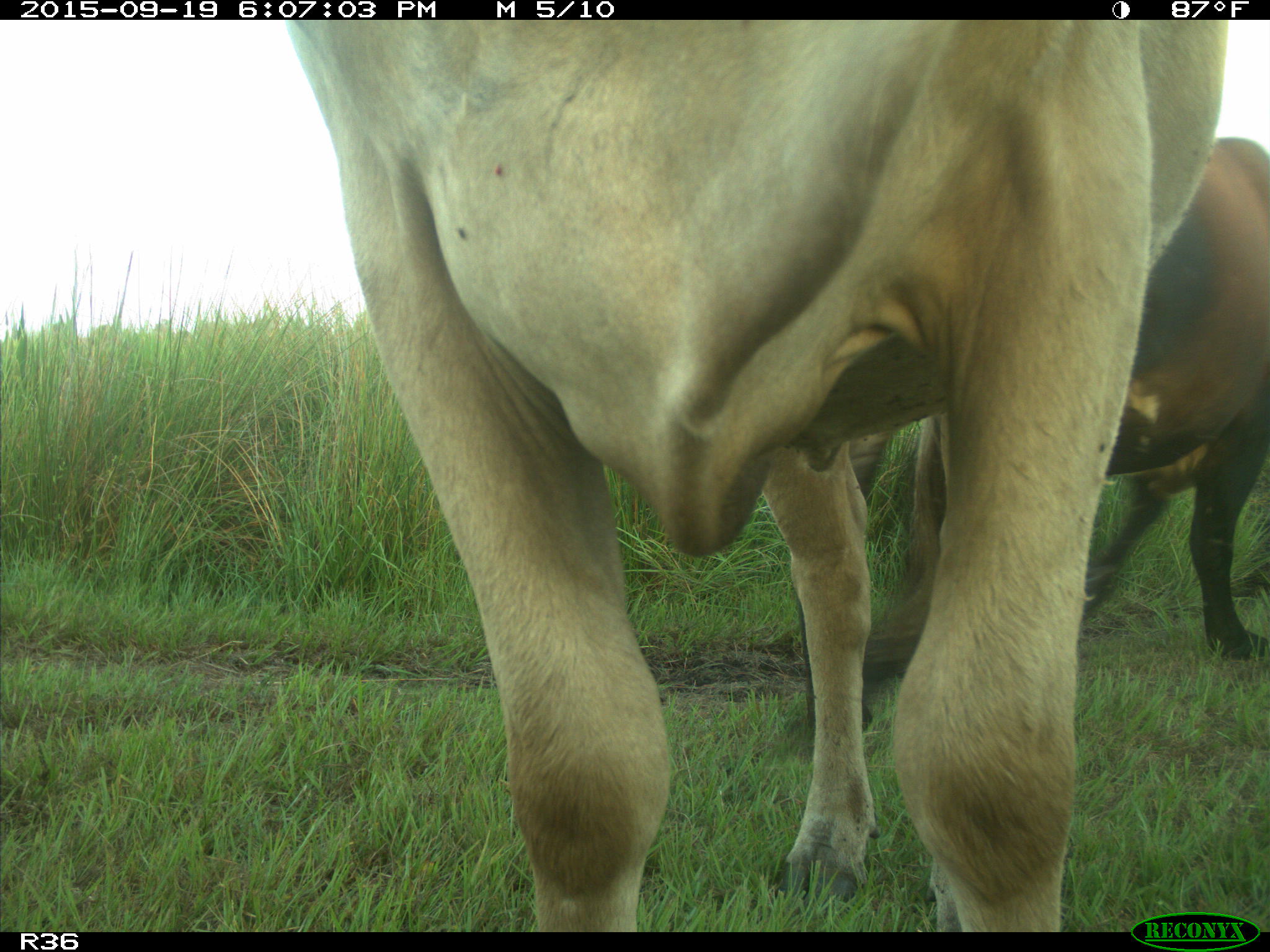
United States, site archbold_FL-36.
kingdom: Animalia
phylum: Chordata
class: Mammalia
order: Artiodactyla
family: Bovidae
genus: Bos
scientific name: Bos taurus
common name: domestic cow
Bos taurus (domestic cow).